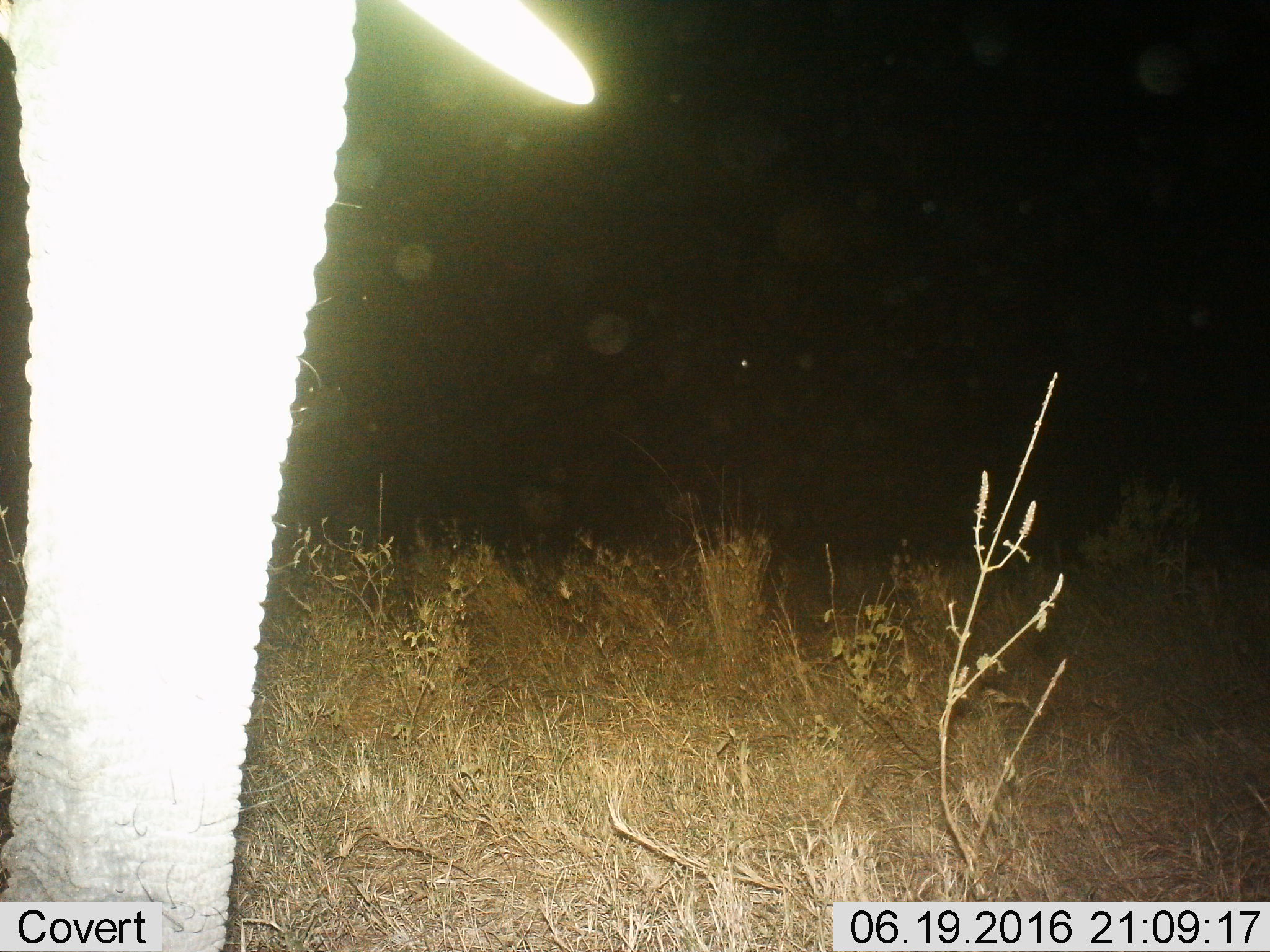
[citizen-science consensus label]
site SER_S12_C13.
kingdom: Animalia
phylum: Chordata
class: Mammalia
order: Proboscidea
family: Elephantidae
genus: Loxodonta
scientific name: Loxodonta africana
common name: african bush elephant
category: elephant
Elephant (african bush elephant) (Loxodonta africana), count 1. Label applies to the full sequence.